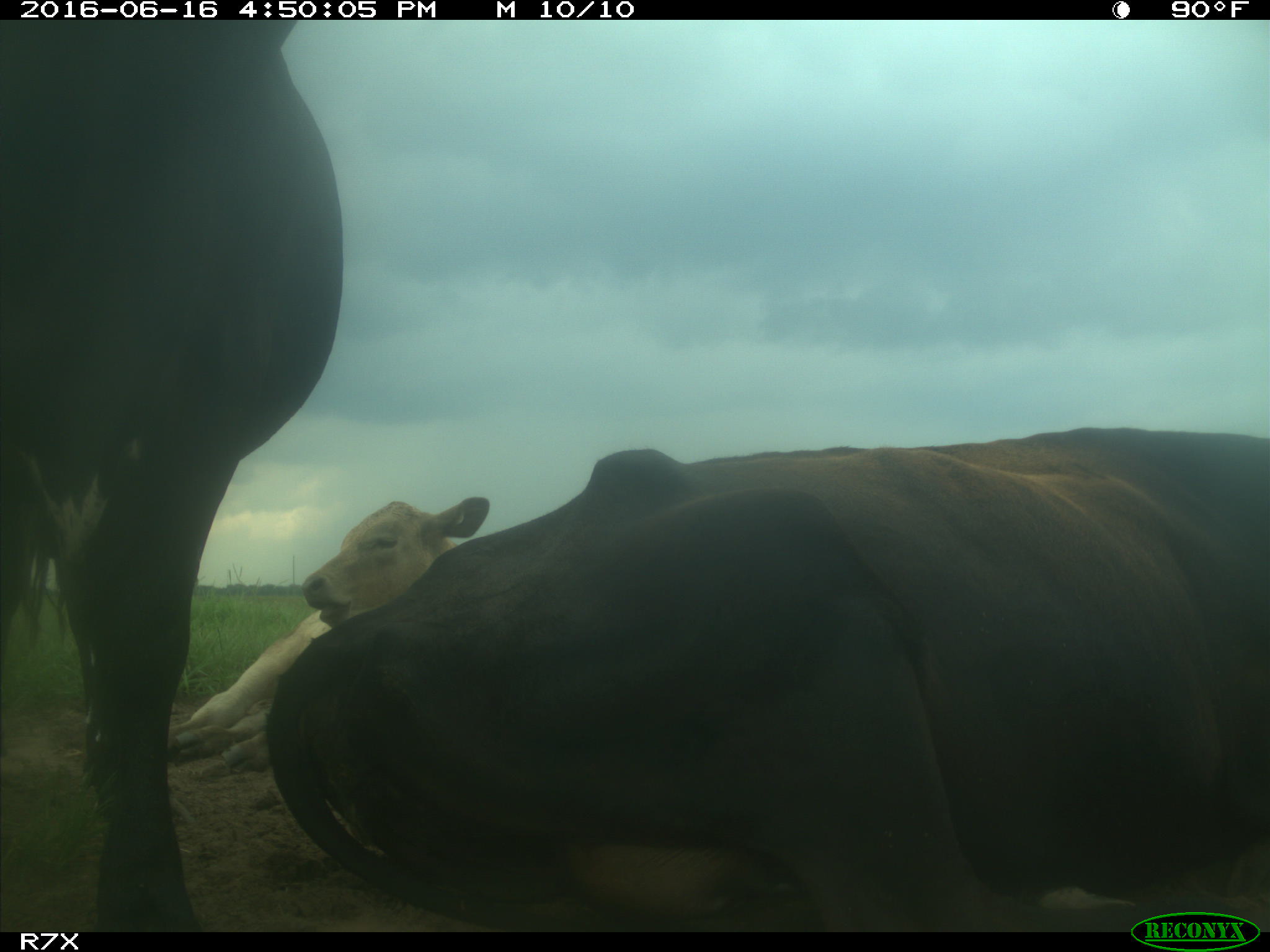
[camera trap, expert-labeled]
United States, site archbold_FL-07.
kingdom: Animalia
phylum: Chordata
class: Mammalia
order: Artiodactyla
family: Bovidae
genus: Bos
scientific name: Bos taurus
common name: domestic cow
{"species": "Bos taurus (domestic cow)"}